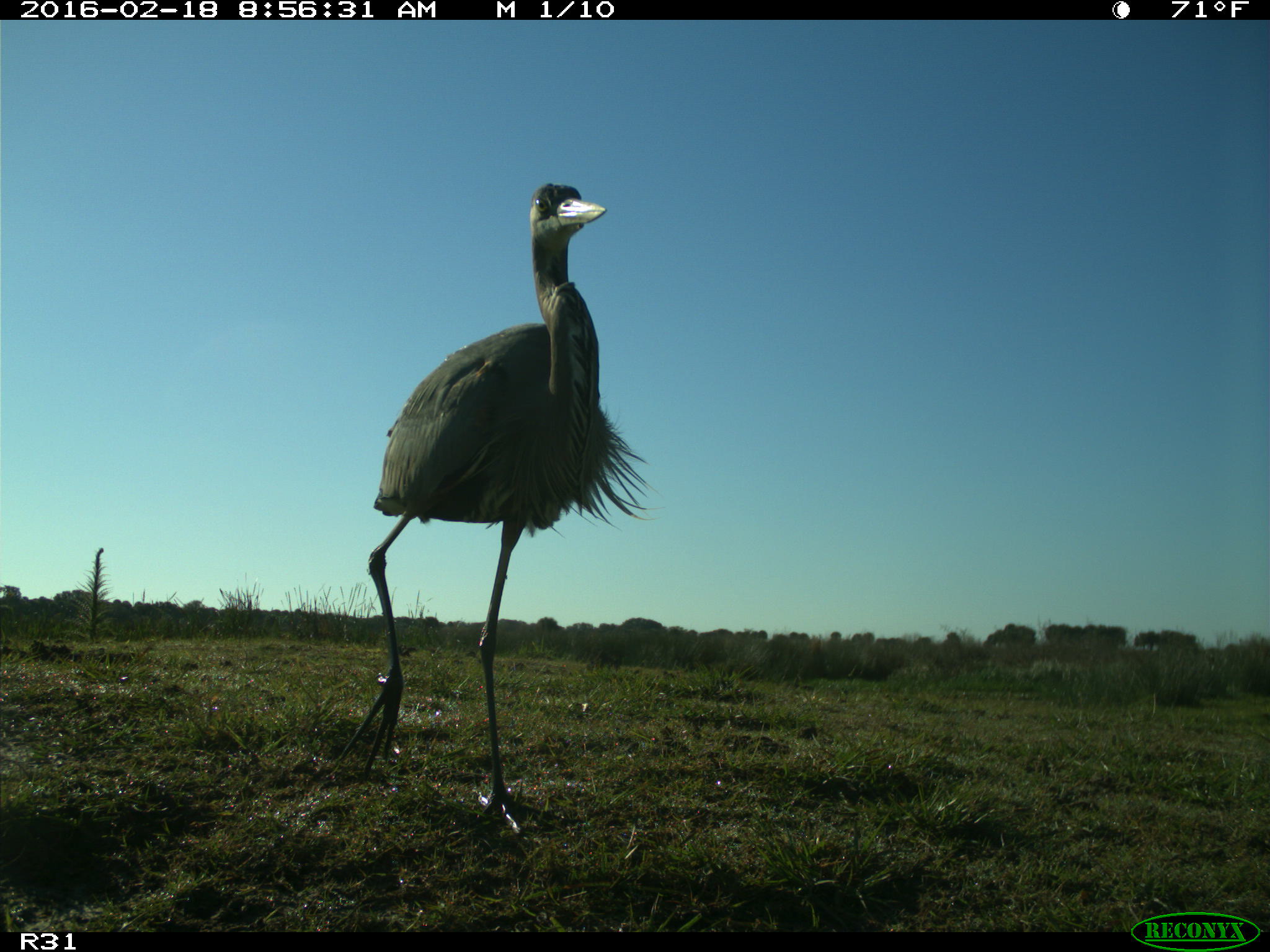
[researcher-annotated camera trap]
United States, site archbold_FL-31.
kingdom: Animalia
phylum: Chordata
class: Aves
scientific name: Aves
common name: birds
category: unidentified bird